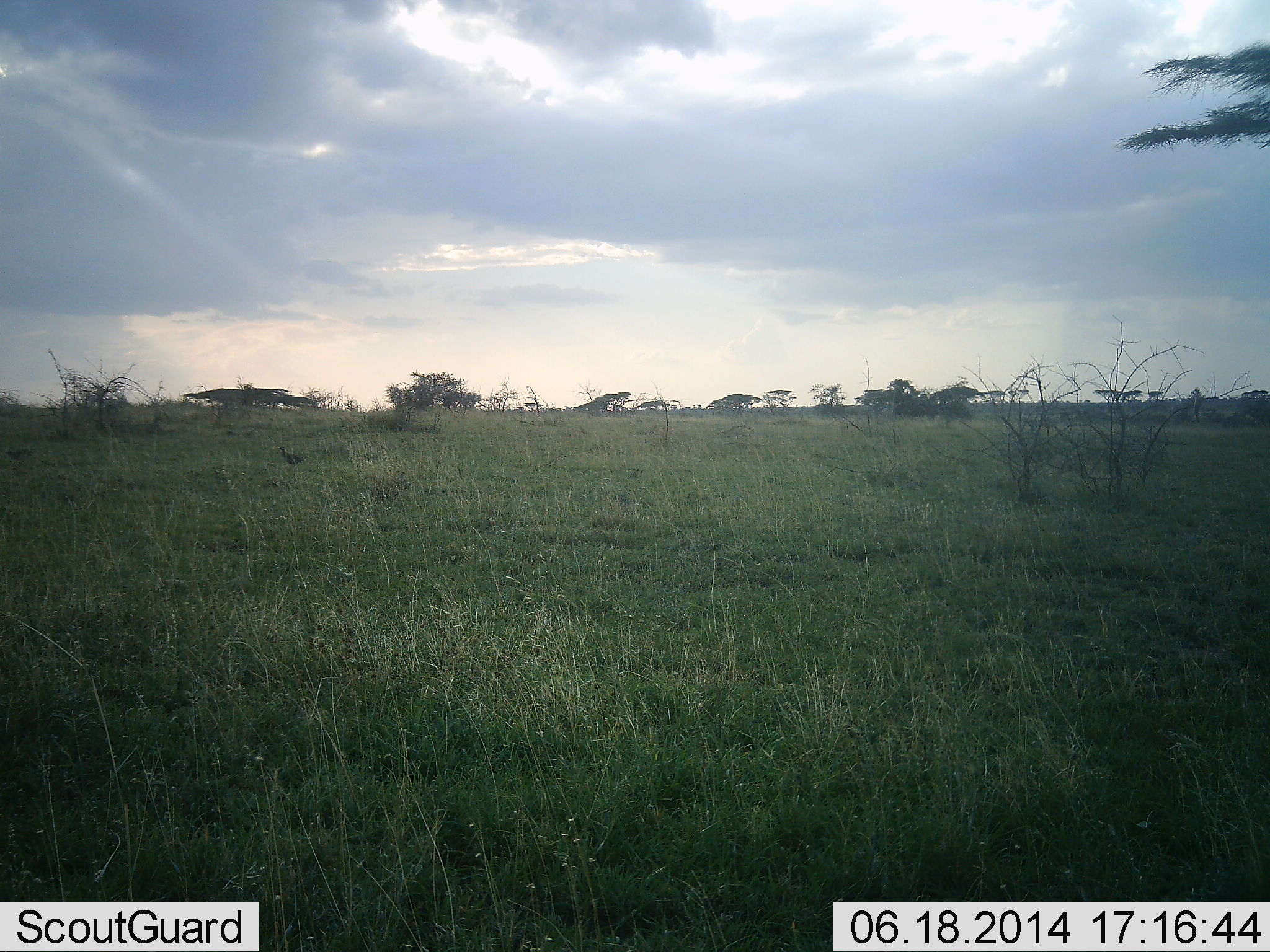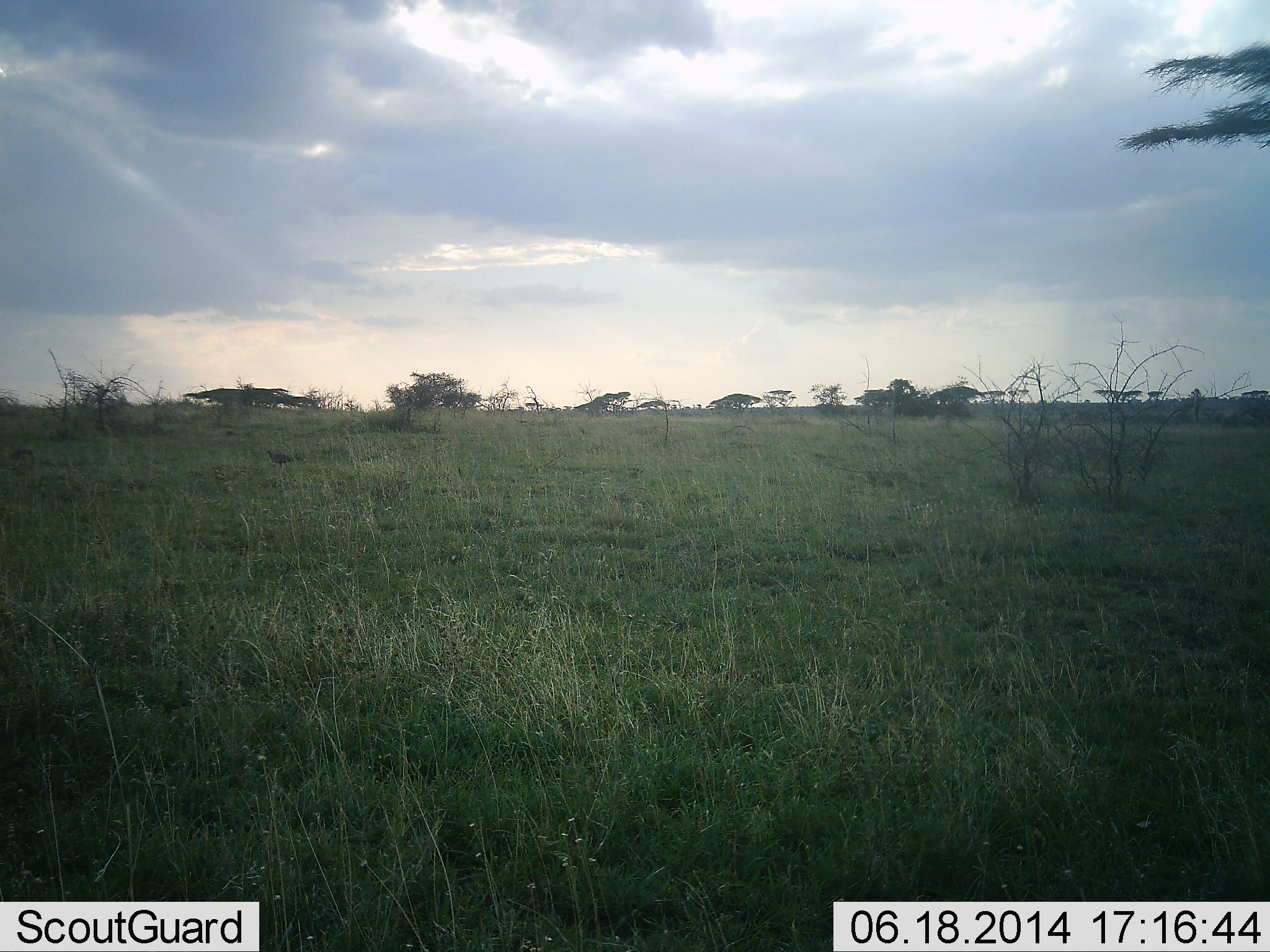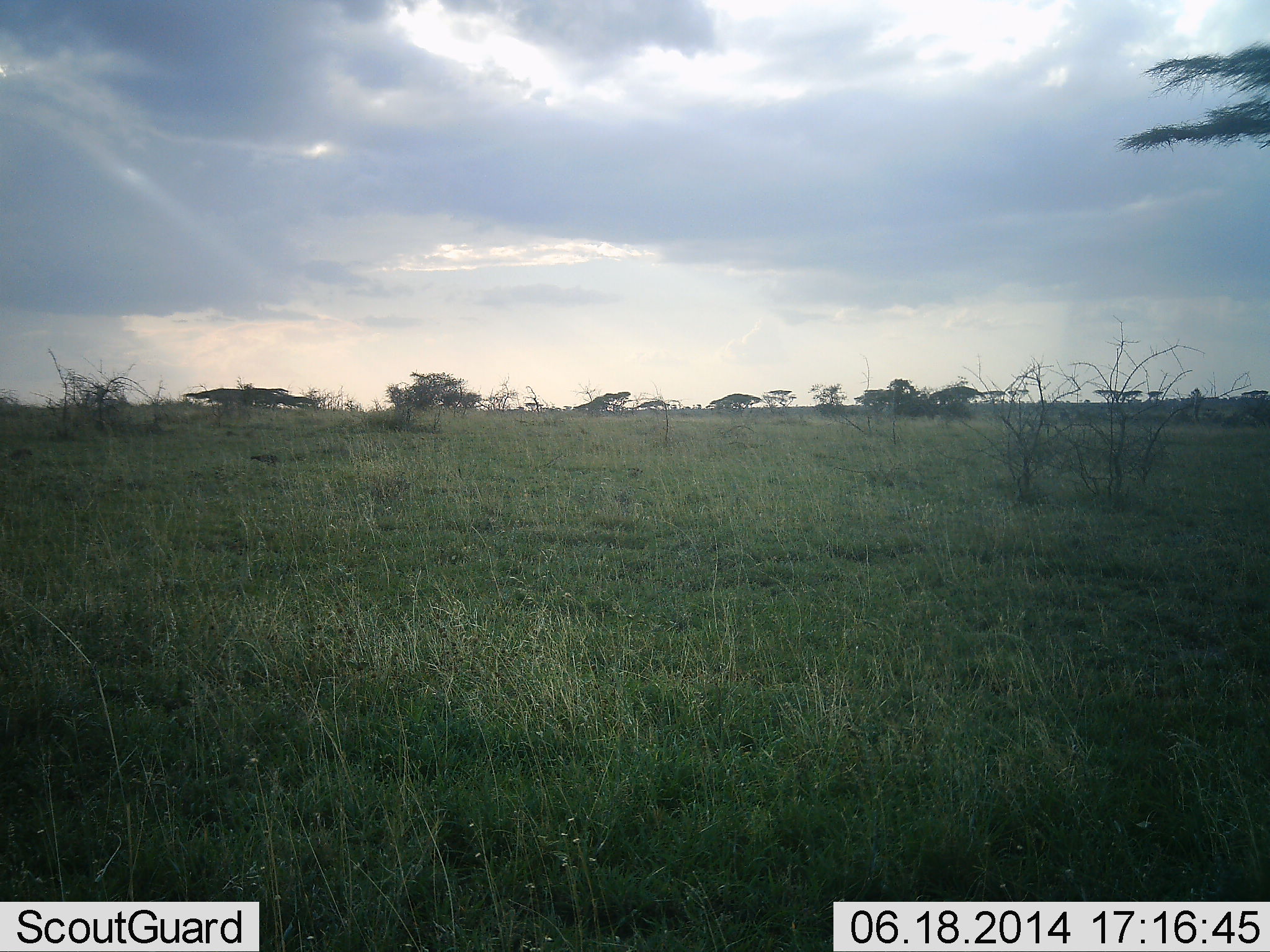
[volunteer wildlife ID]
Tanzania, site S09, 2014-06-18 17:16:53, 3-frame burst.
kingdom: Animalia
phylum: Chordata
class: Aves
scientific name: Aves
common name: bird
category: otherbird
Otherbird (bird) (Aves), count 1. Behavior (volunteer vote fractions): standing 25%, resting 0%, moving 75%, interacting 25%. Young present (vote fraction): 0%. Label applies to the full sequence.